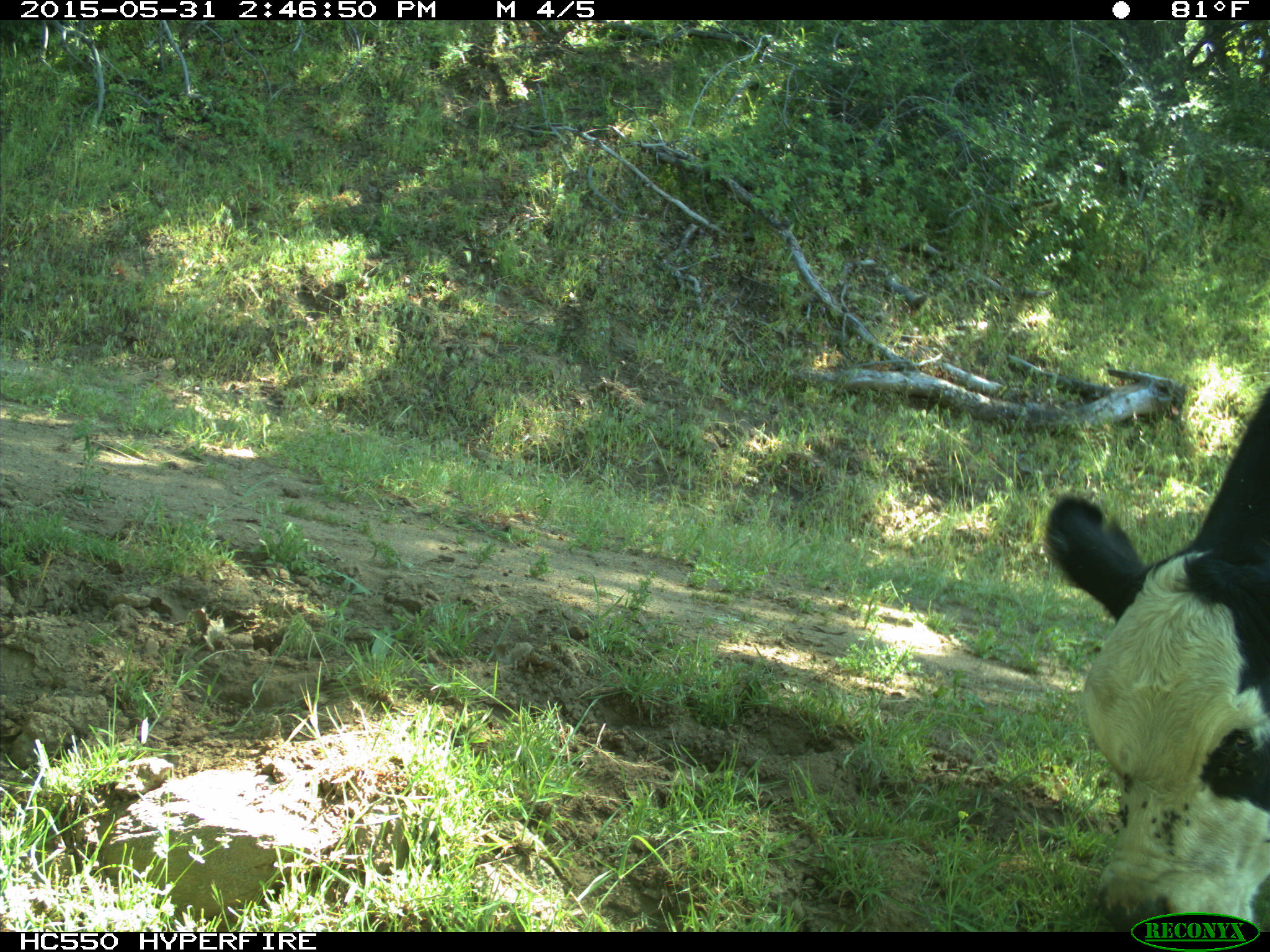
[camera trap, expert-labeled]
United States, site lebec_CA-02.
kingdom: Animalia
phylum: Chordata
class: Mammalia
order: Artiodactyla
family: Bovidae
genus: Bos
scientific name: Bos taurus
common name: domestic cow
Bos taurus (domestic cow).